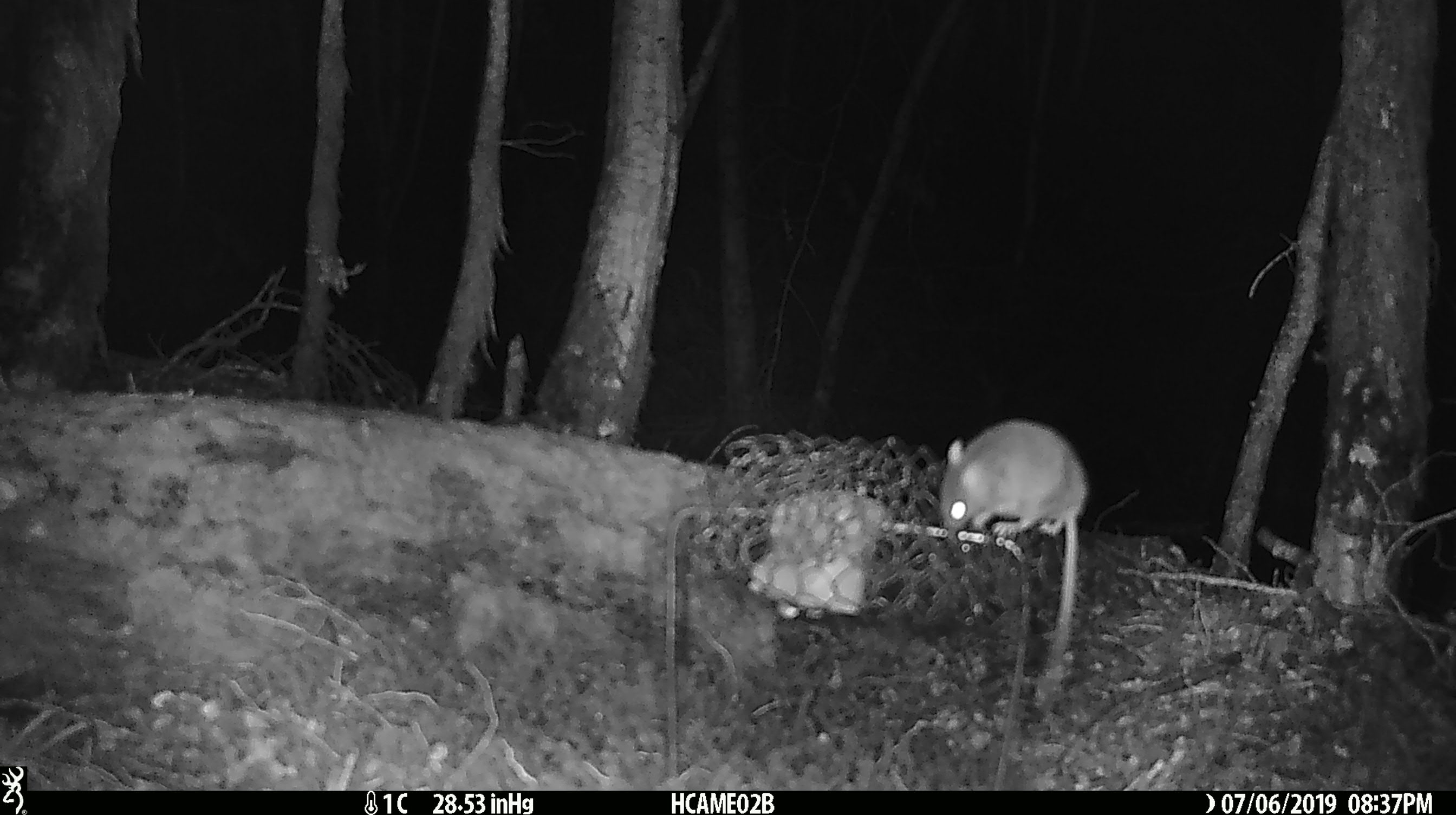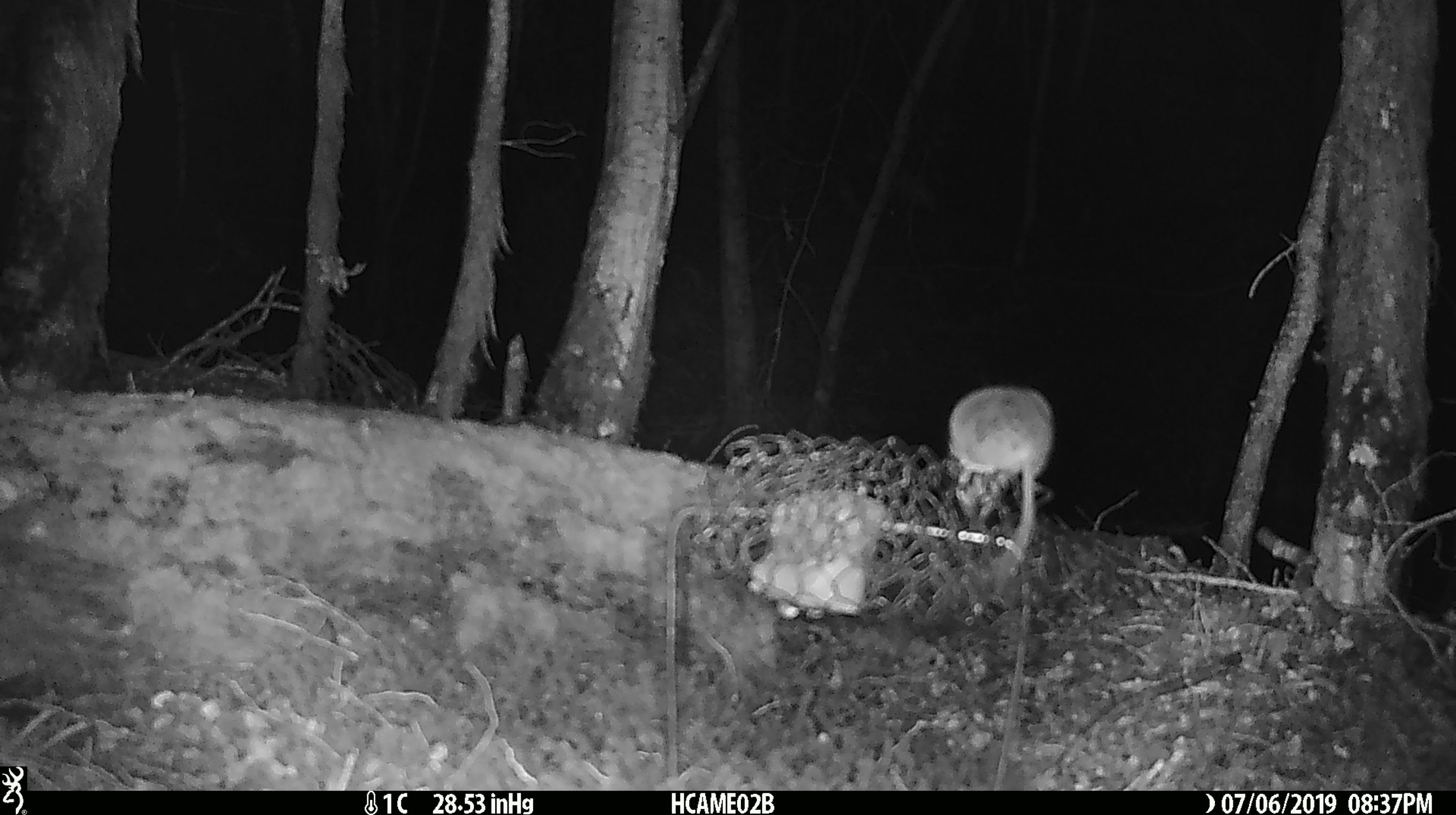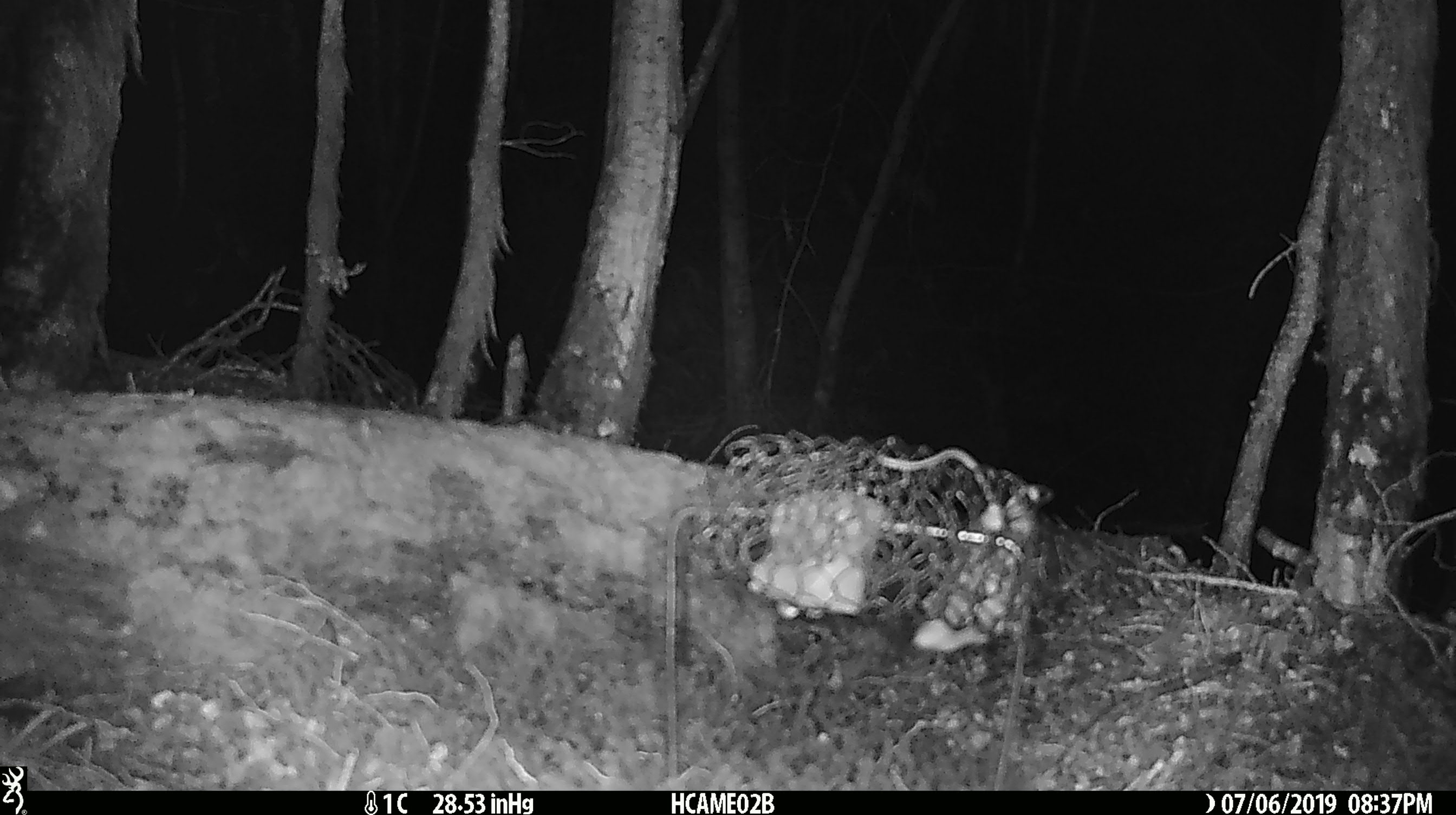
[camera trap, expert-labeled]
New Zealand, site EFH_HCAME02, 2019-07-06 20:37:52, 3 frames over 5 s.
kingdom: Animalia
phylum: Chordata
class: Mammalia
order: Rodentia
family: Muridae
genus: Mus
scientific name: Mus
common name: mouse